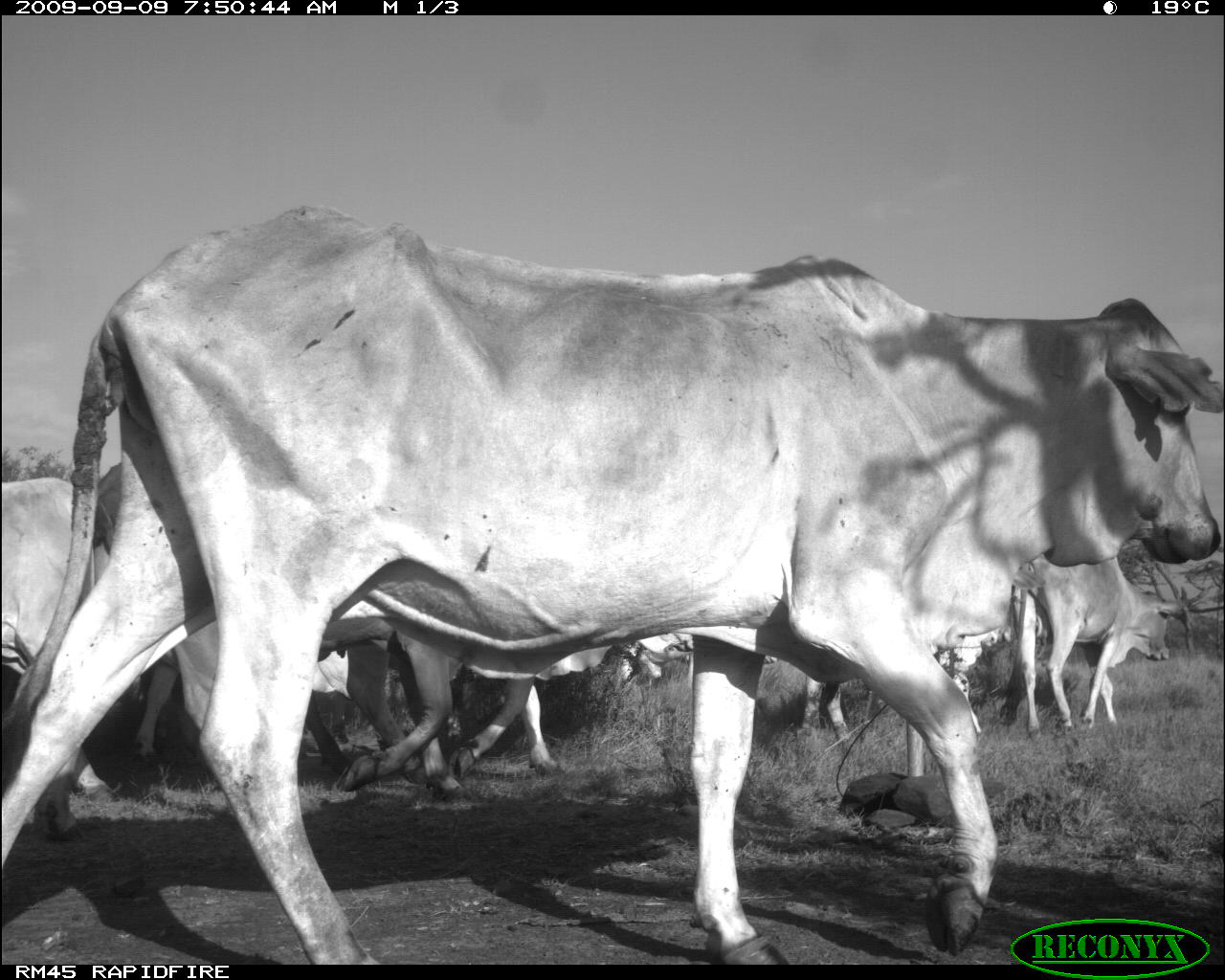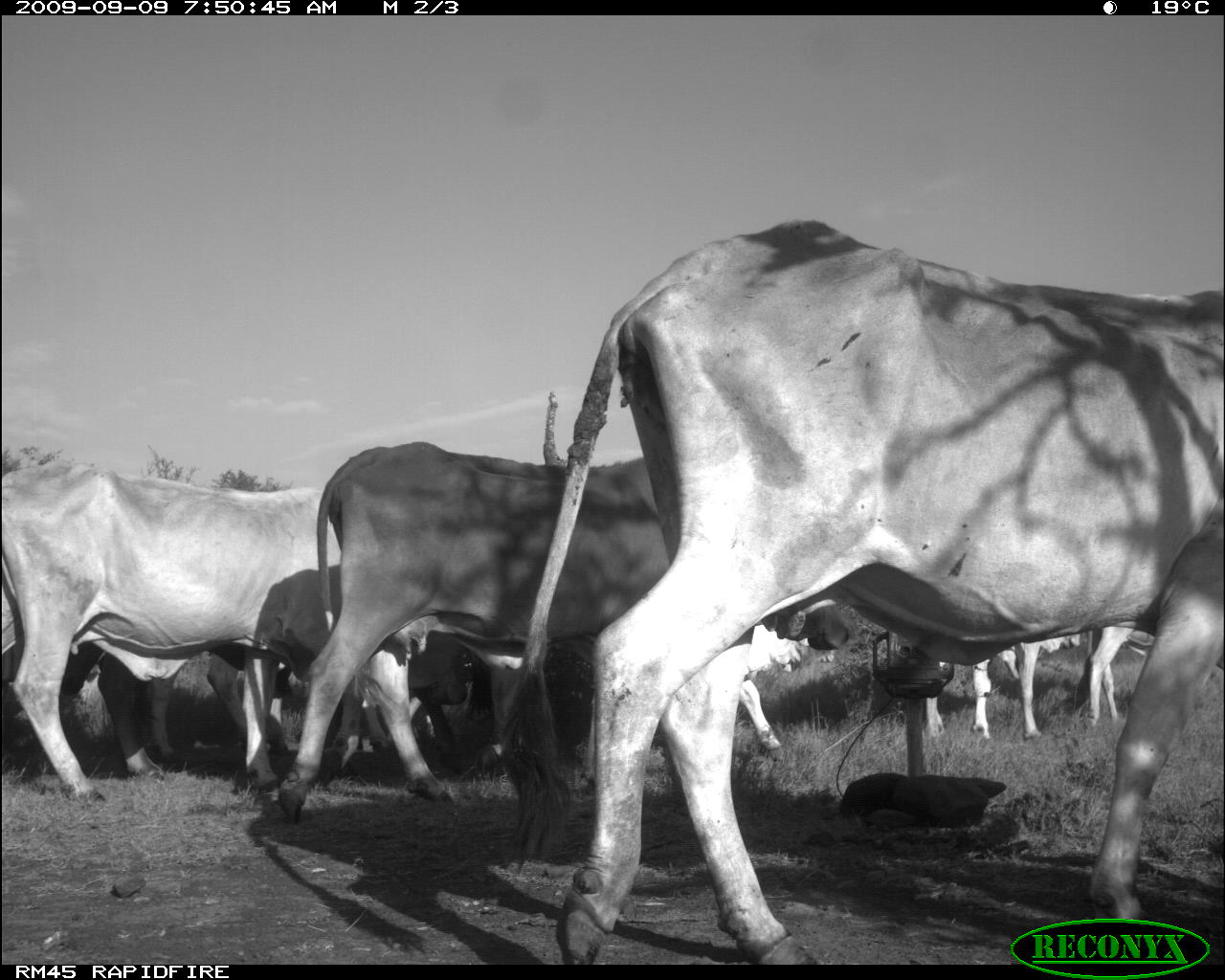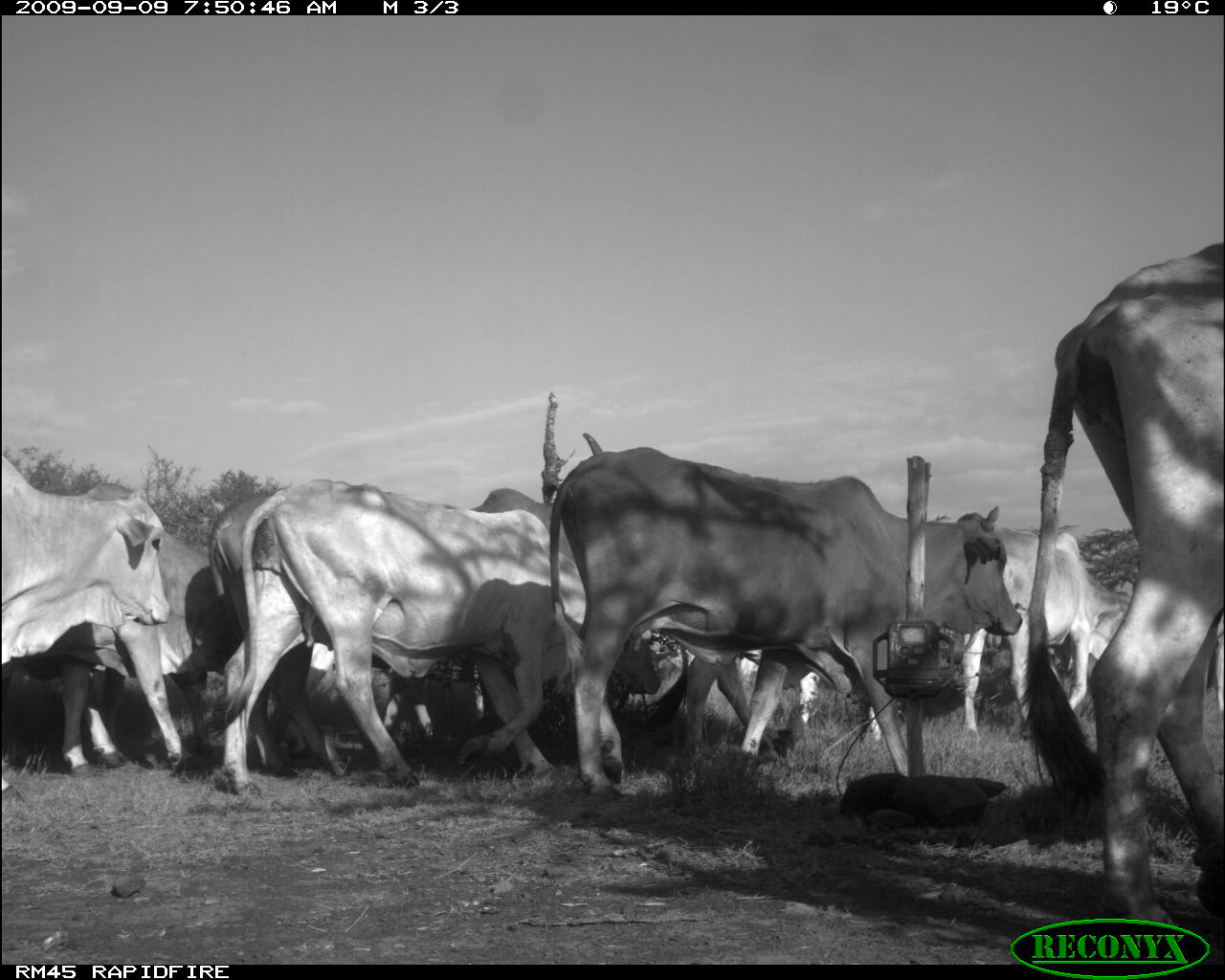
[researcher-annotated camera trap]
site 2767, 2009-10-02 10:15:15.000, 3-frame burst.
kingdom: Animalia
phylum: Chordata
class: Mammalia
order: Artiodactyla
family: Bovidae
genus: Bos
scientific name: Bos taurus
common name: domestic cattle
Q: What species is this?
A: Bos taurus (domestic cattle).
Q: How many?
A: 12.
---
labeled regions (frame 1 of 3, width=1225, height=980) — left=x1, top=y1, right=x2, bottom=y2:
group: left=0, top=195, right=1217, bottom=964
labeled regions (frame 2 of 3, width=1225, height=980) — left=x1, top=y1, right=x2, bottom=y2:
group: left=0, top=215, right=1217, bottom=964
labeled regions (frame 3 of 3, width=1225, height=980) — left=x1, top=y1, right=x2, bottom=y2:
group: left=0, top=238, right=1221, bottom=964